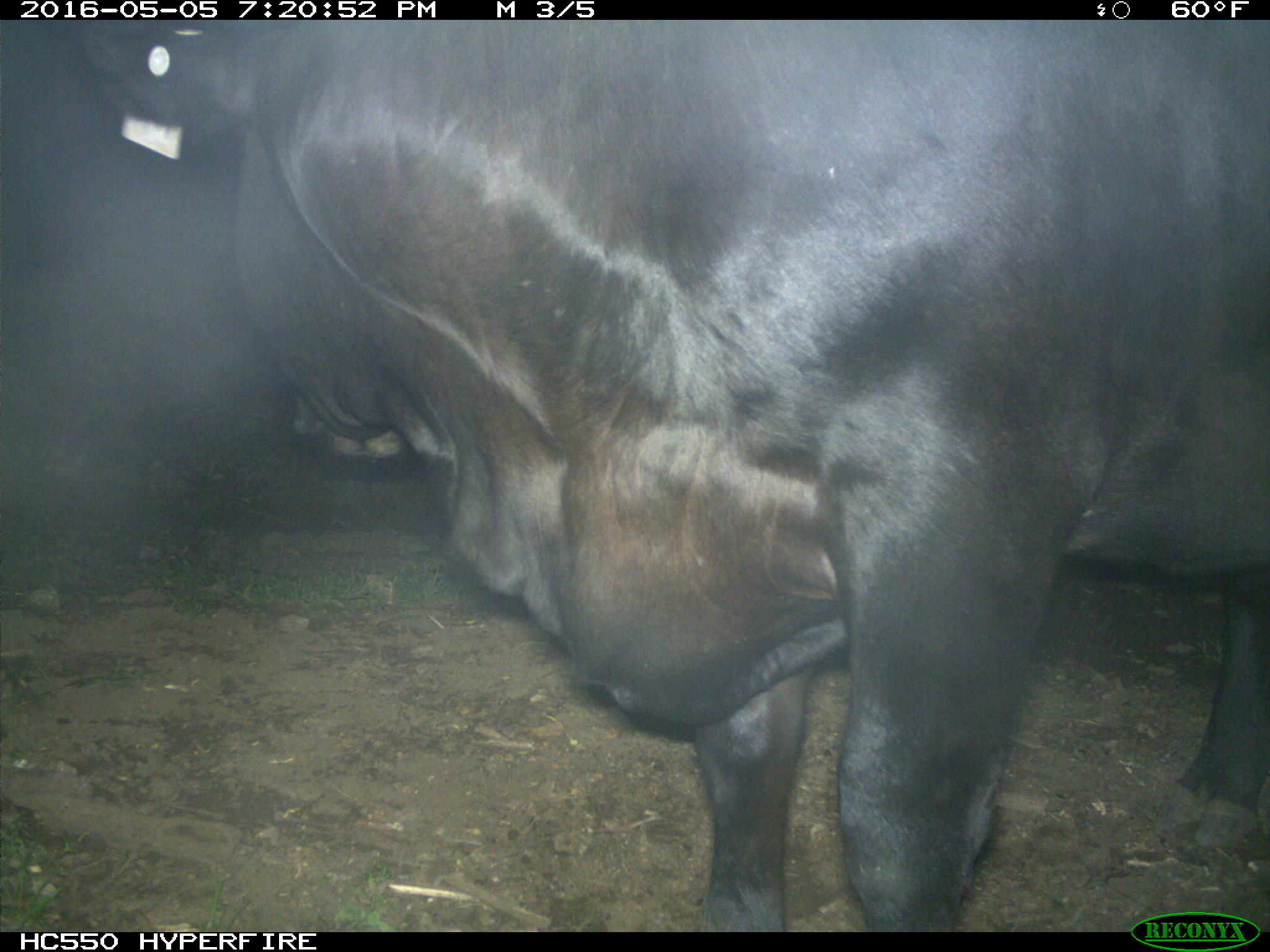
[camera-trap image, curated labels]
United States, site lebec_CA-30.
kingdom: Animalia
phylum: Chordata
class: Mammalia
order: Artiodactyla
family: Bovidae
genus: Bos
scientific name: Bos taurus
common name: domestic cow